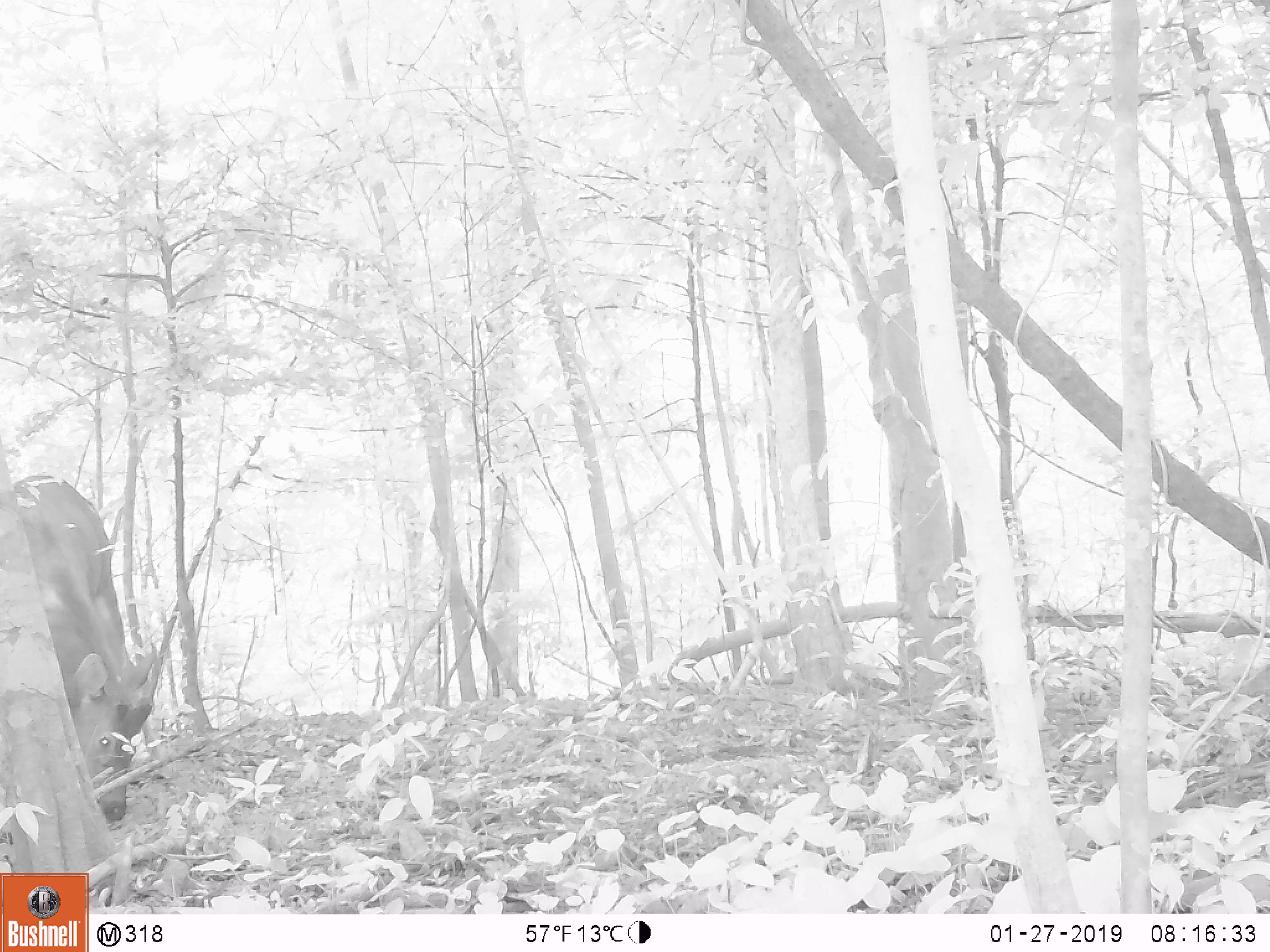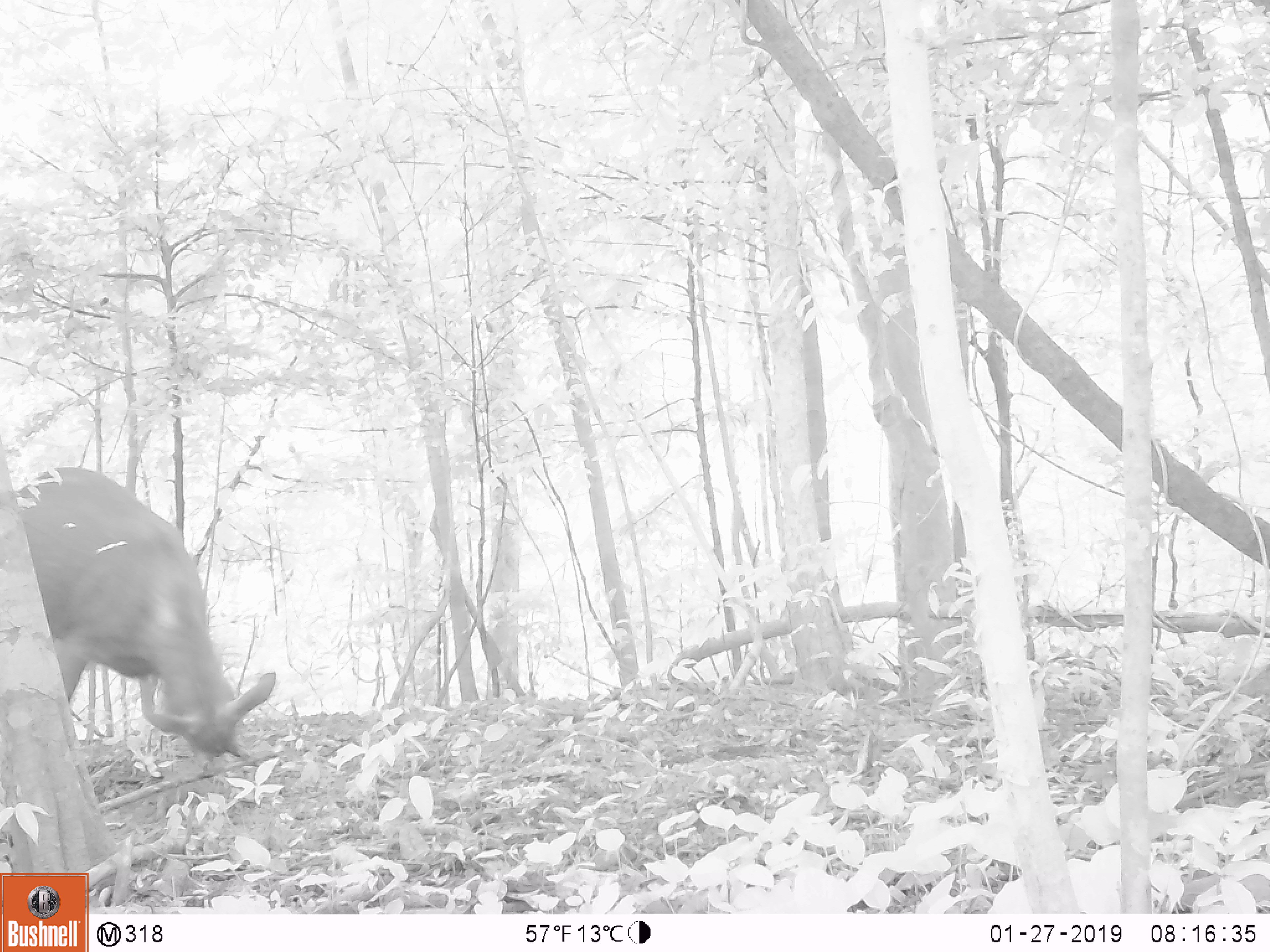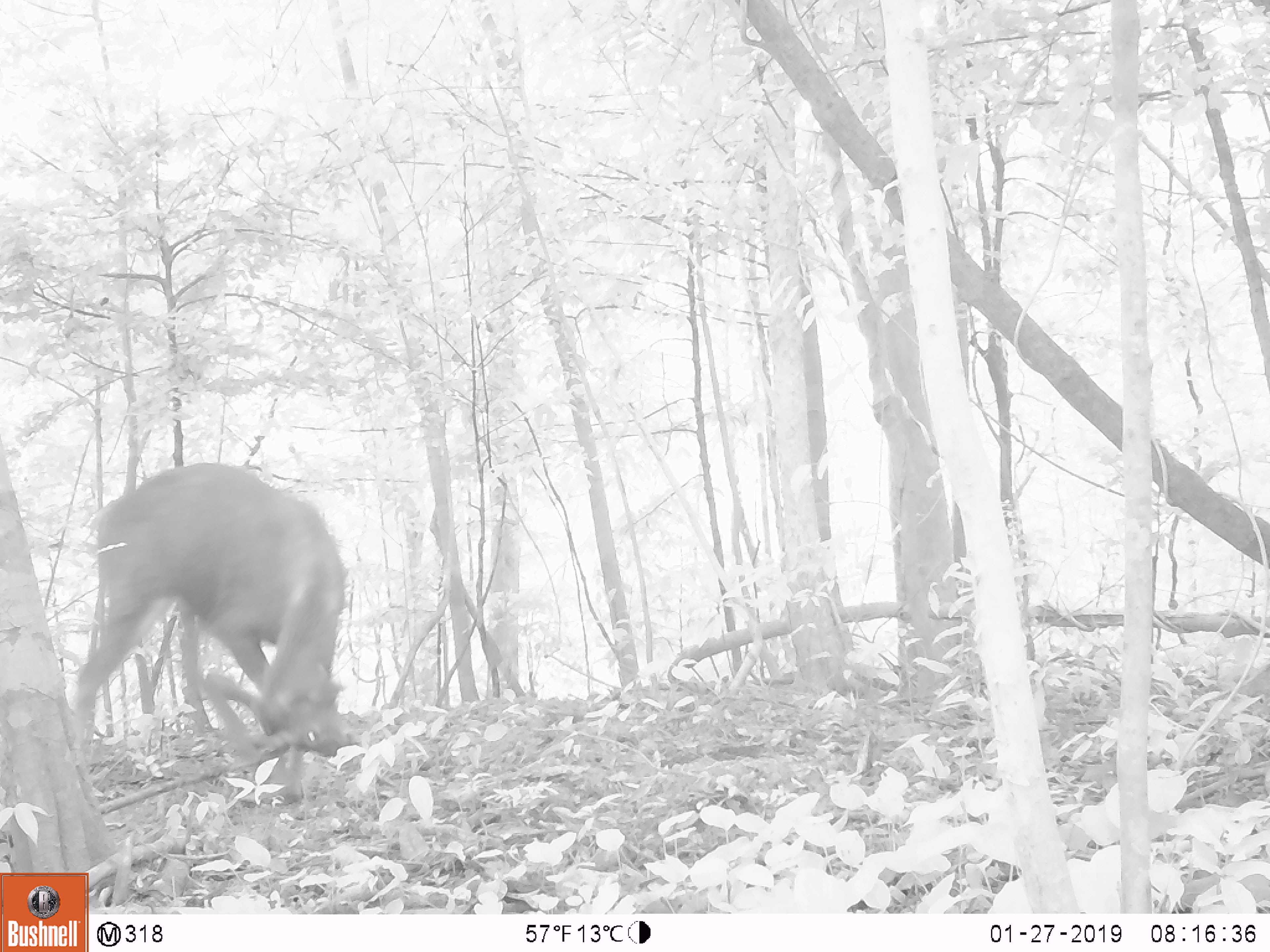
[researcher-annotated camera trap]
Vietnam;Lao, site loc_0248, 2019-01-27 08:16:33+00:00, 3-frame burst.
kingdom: Animalia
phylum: Chordata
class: Mammalia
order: Artiodactyla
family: Cervidae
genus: Rusa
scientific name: Rusa unicolor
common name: sambar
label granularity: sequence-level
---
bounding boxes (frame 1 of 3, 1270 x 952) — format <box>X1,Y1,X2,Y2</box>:
sambar: <box>13,474,163,825</box>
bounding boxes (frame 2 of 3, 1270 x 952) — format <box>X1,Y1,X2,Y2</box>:
sambar: <box>12,463,279,775</box>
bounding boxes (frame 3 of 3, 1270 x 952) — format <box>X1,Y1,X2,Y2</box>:
sambar: <box>67,458,375,778</box>